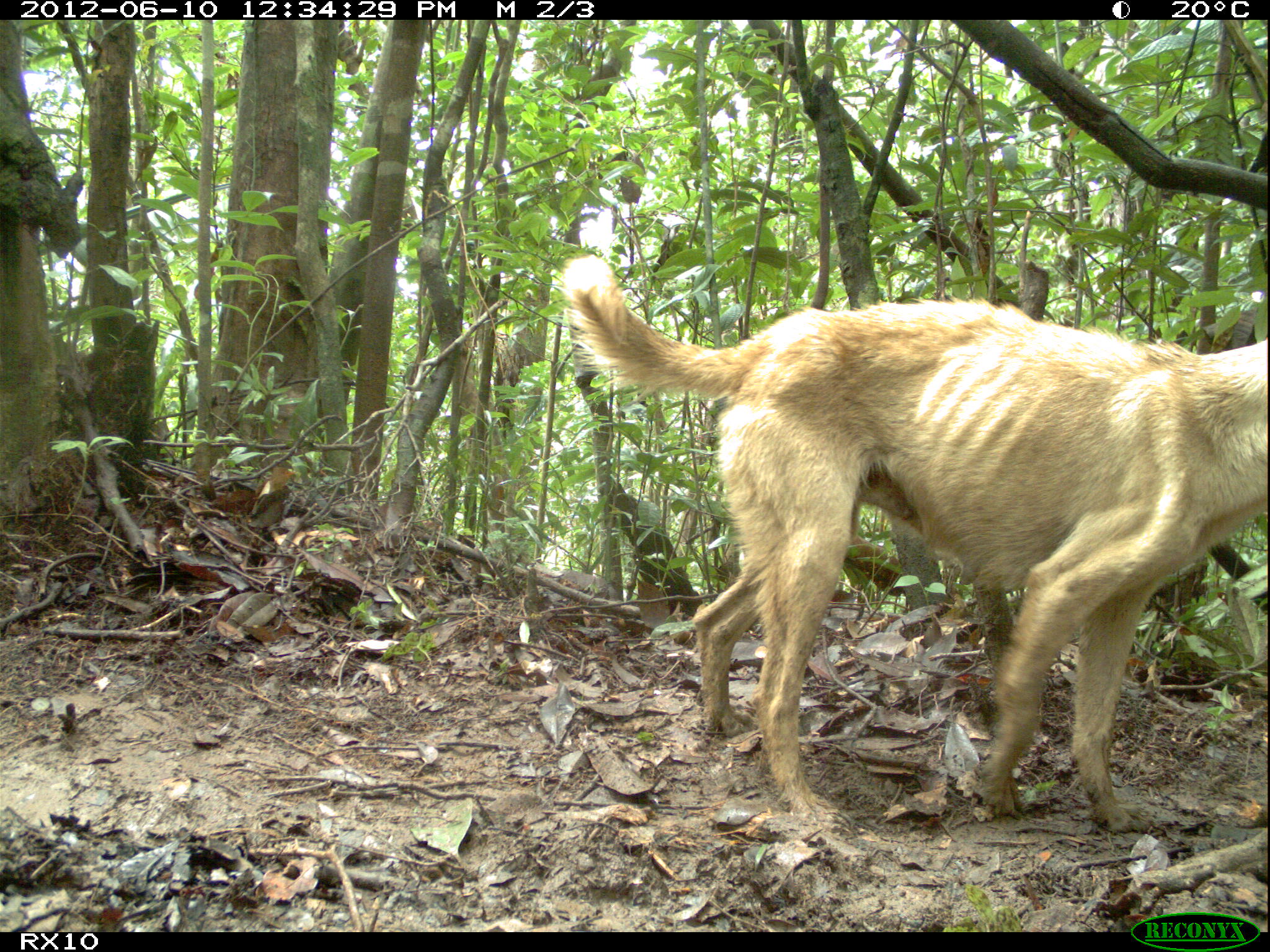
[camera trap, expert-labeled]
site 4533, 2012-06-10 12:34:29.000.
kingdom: Animalia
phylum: Chordata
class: Mammalia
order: Carnivora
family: Canidae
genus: Canis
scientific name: Canis familiaris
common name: domestic dog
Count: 2.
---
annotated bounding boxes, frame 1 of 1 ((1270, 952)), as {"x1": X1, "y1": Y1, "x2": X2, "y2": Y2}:
canis familiaris: {"x1": 561, "y1": 254, "x2": 1267, "y2": 826}